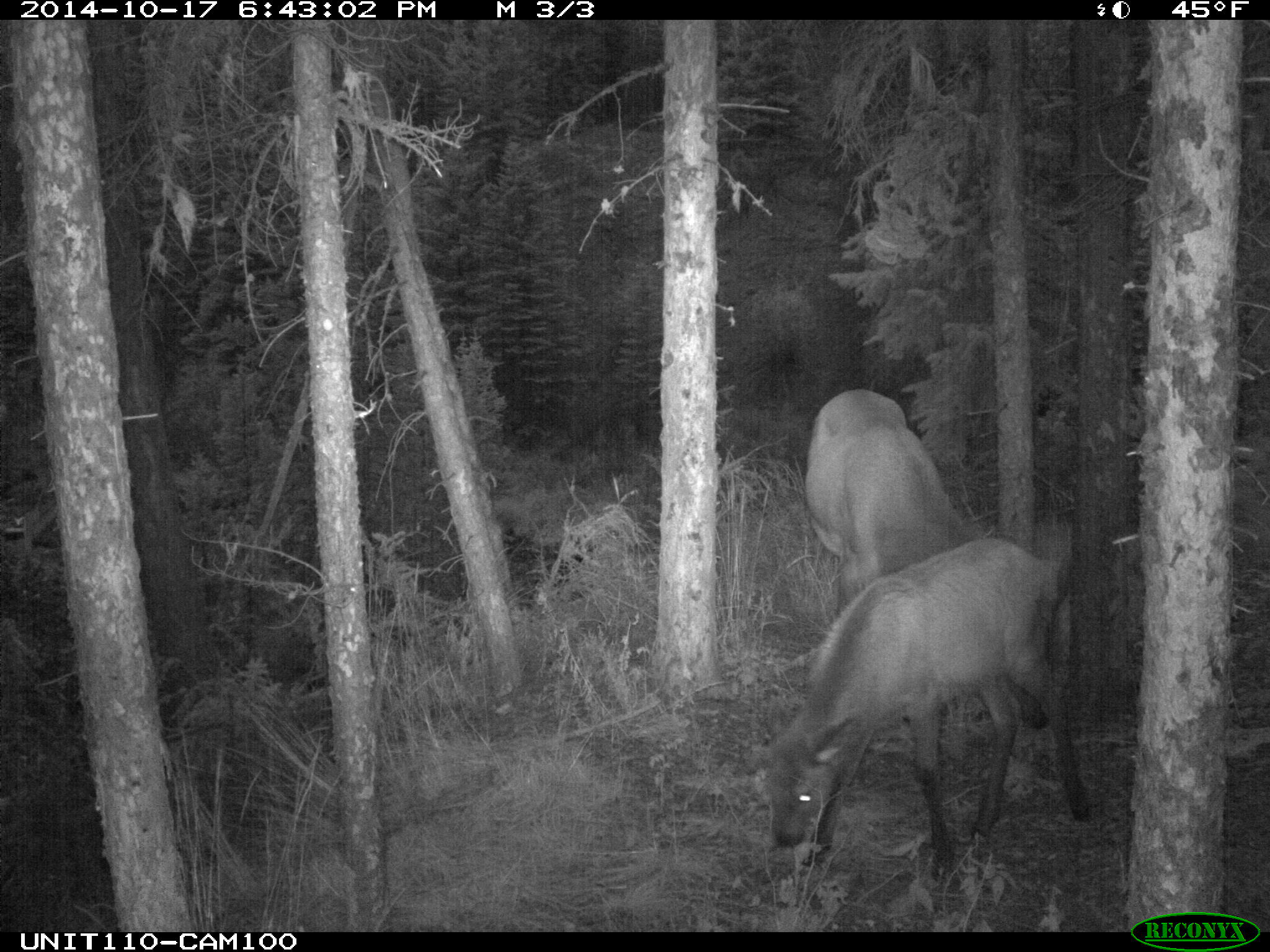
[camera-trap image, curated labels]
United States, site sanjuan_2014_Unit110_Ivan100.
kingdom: Animalia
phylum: Chordata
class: Mammalia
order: Artiodactyla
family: Cervidae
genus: Cervus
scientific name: Cervus elaphus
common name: red deer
Cervus elaphus (red deer).